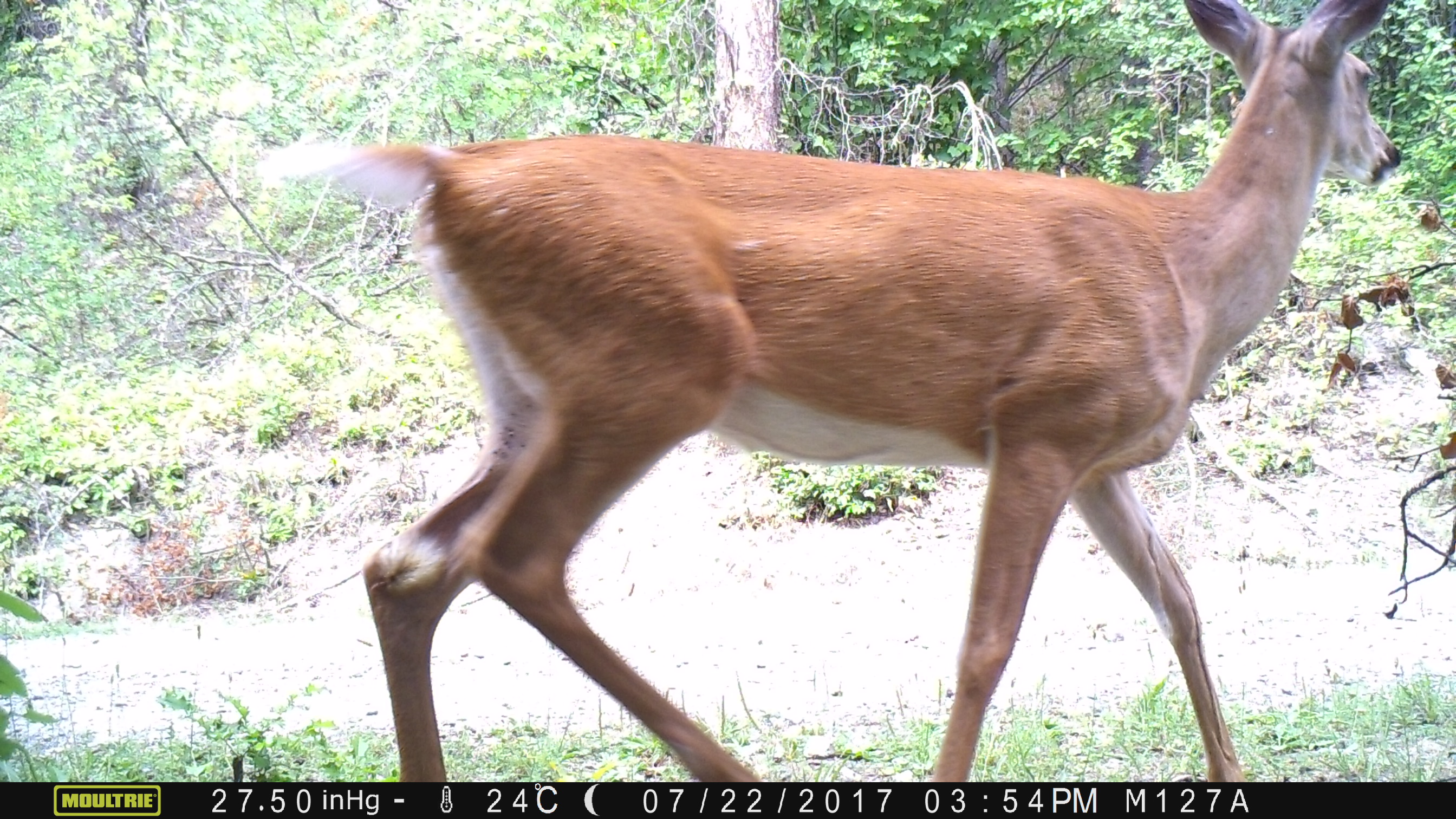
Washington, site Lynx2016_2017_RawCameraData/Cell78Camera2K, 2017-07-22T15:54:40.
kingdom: Animalia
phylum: Chordata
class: Mammalia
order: Artiodactyla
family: Cervidae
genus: Odocoileus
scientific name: Odocoileus virginianus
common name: white-tailed deer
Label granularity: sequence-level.